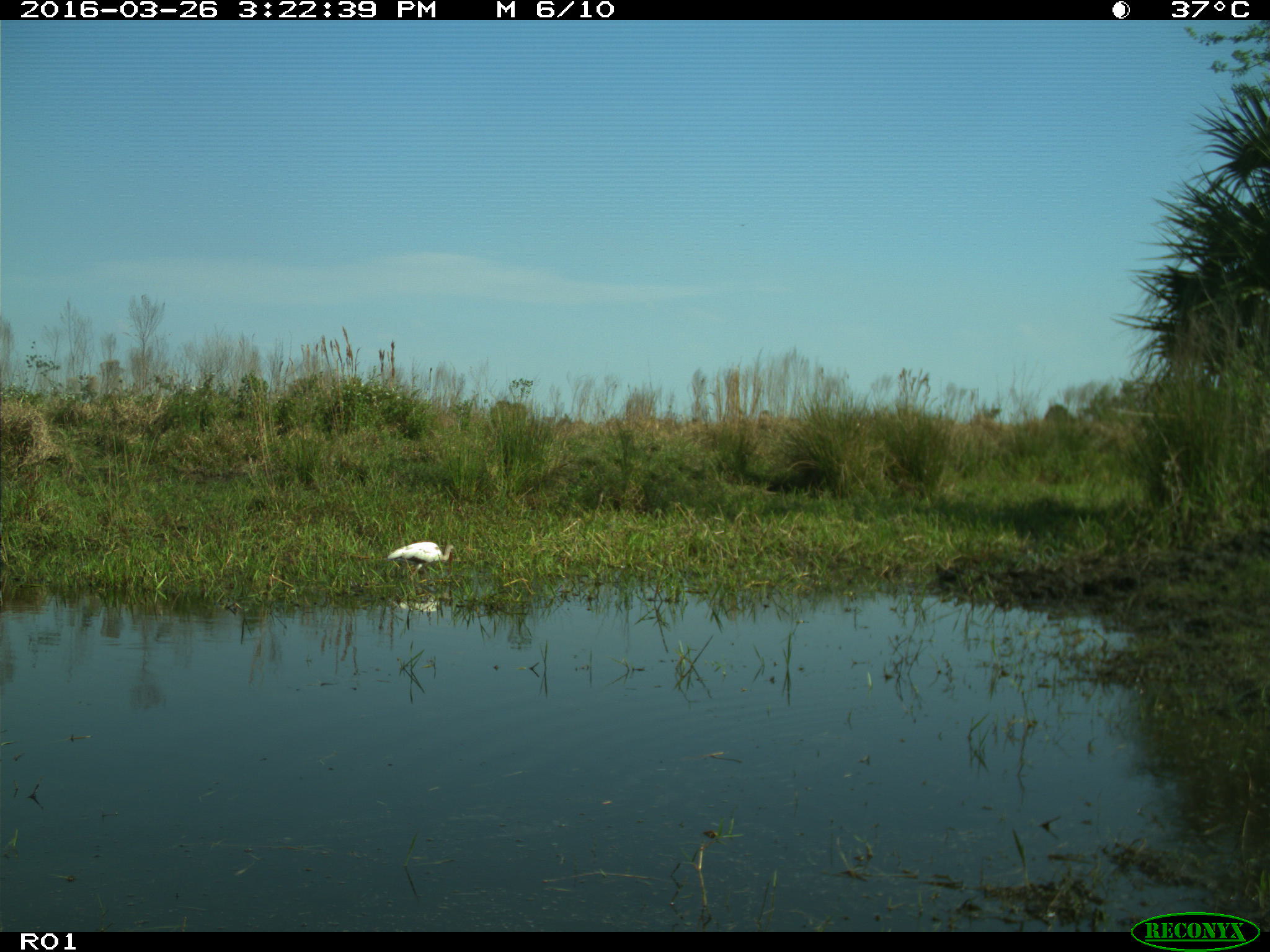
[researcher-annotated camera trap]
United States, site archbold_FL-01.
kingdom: Animalia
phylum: Chordata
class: Aves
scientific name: Aves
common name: birds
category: unidentified bird